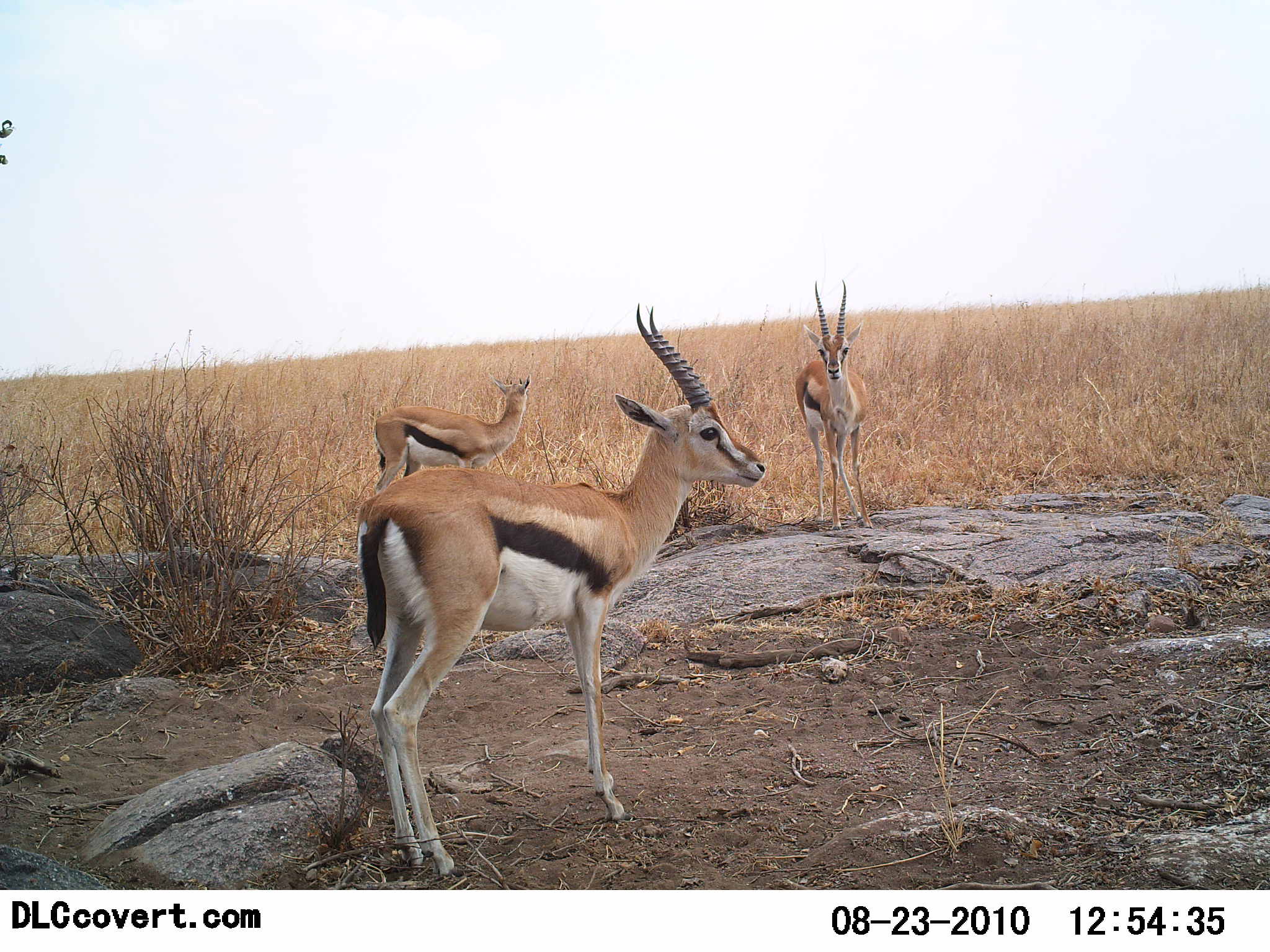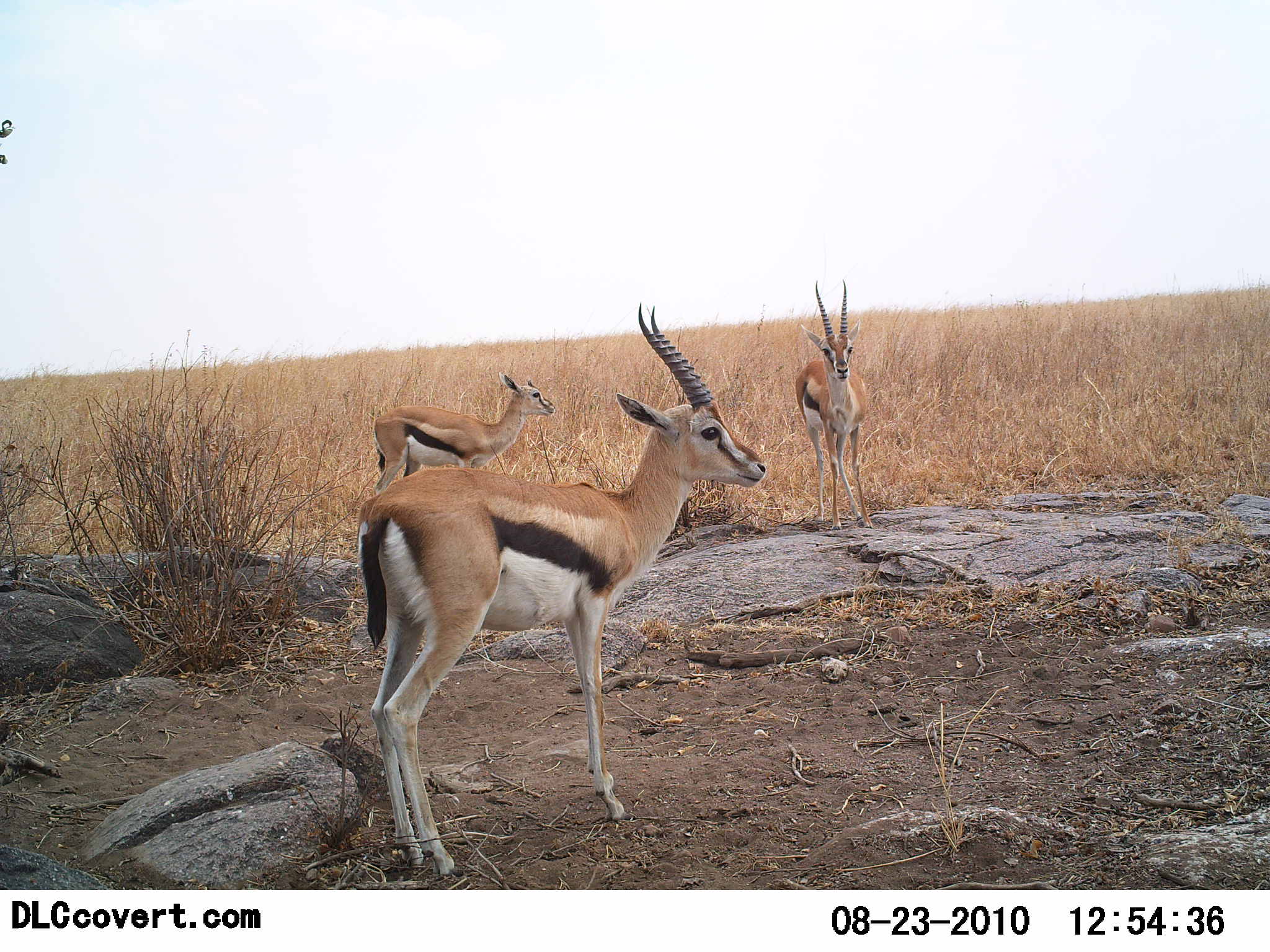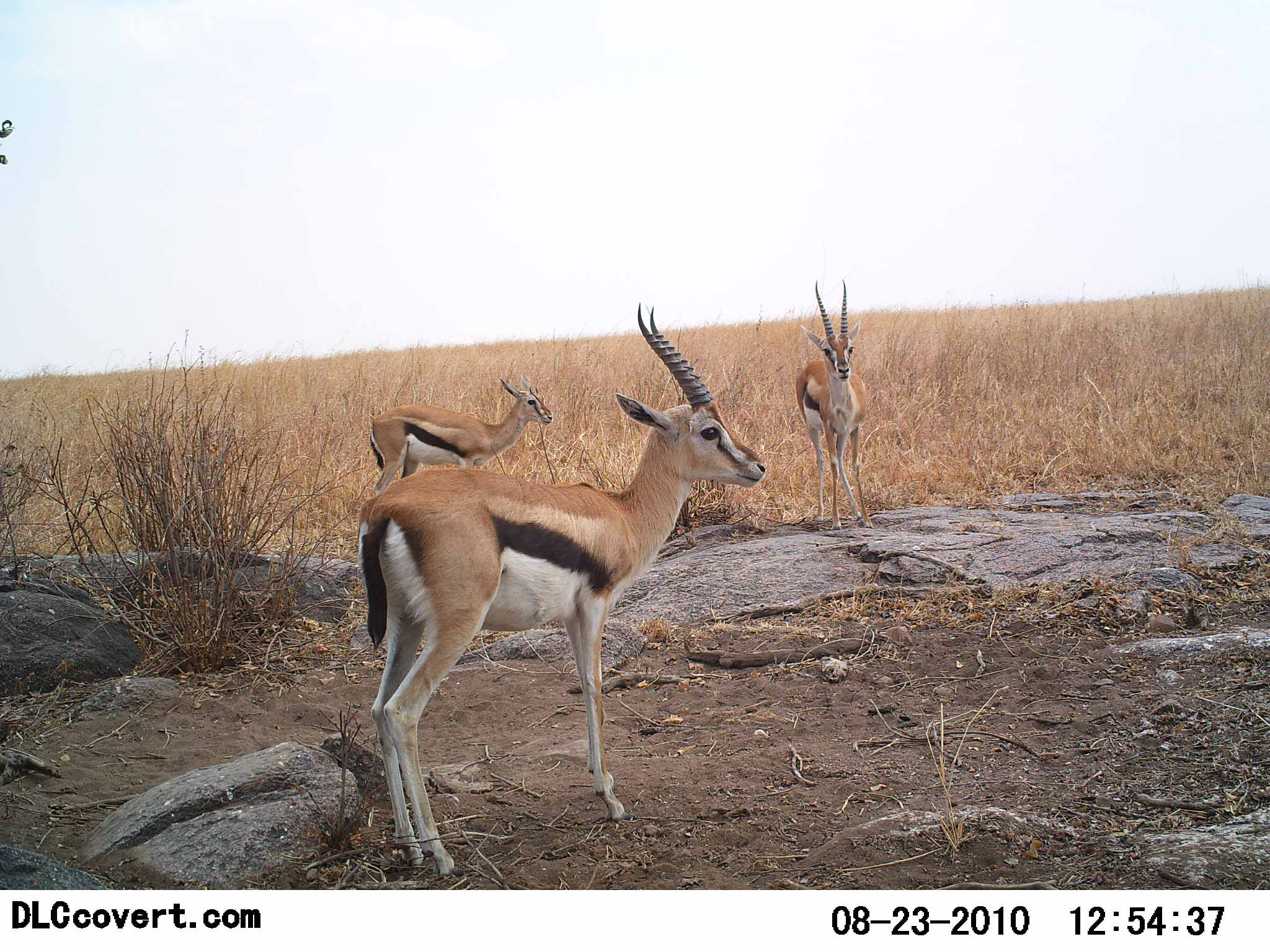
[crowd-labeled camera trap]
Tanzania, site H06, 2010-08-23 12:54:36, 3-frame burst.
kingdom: Animalia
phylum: Chordata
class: Mammalia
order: Artiodactyla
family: Bovidae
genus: Eudorcas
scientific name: Eudorcas thomsonii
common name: thomson's gazelle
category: gazellethomsons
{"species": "gazellethomsons (thomson's gazelle) (Eudorcas thomsonii)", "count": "3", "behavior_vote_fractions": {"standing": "83%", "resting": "8%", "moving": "0%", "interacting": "0%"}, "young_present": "8%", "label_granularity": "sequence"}